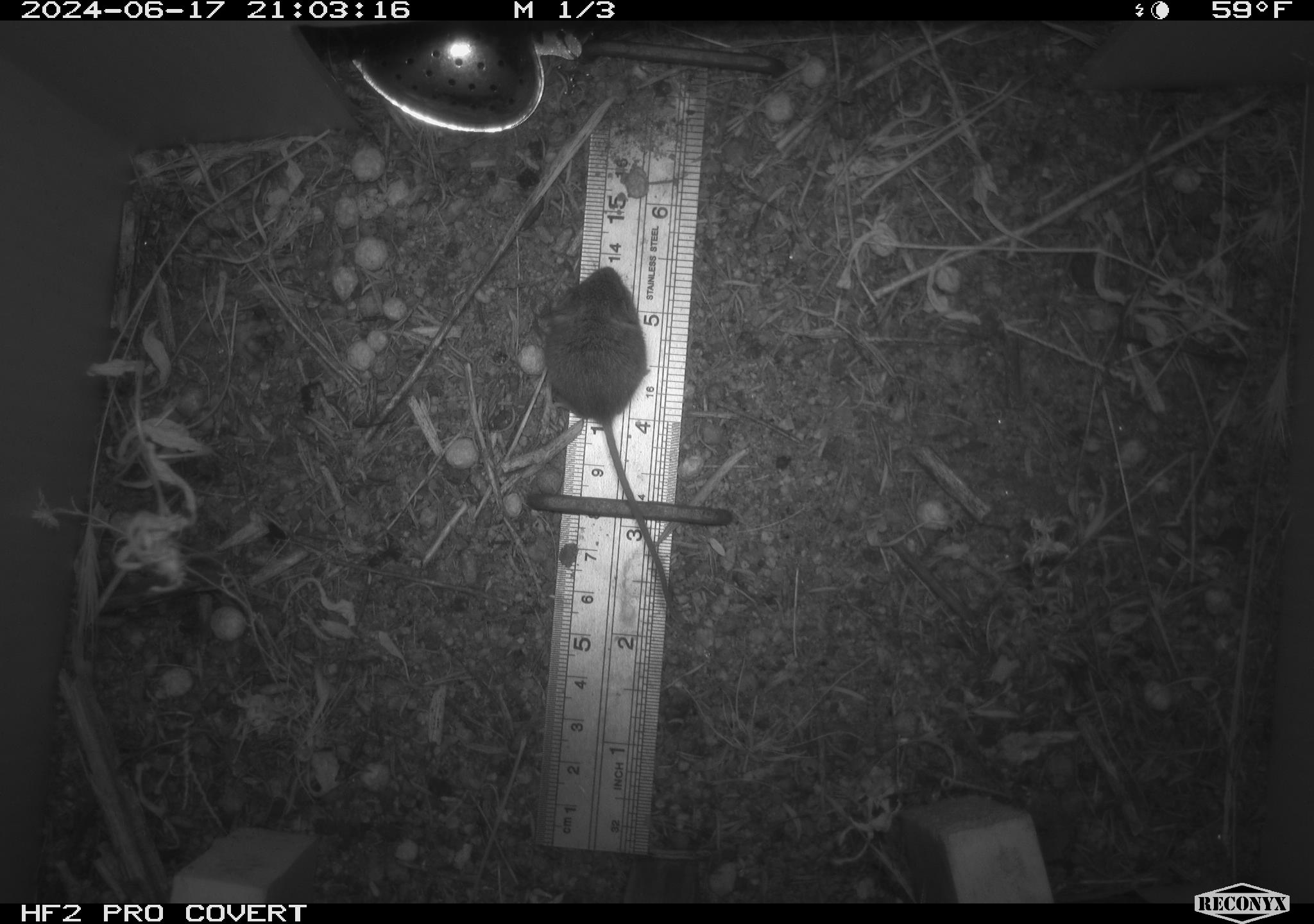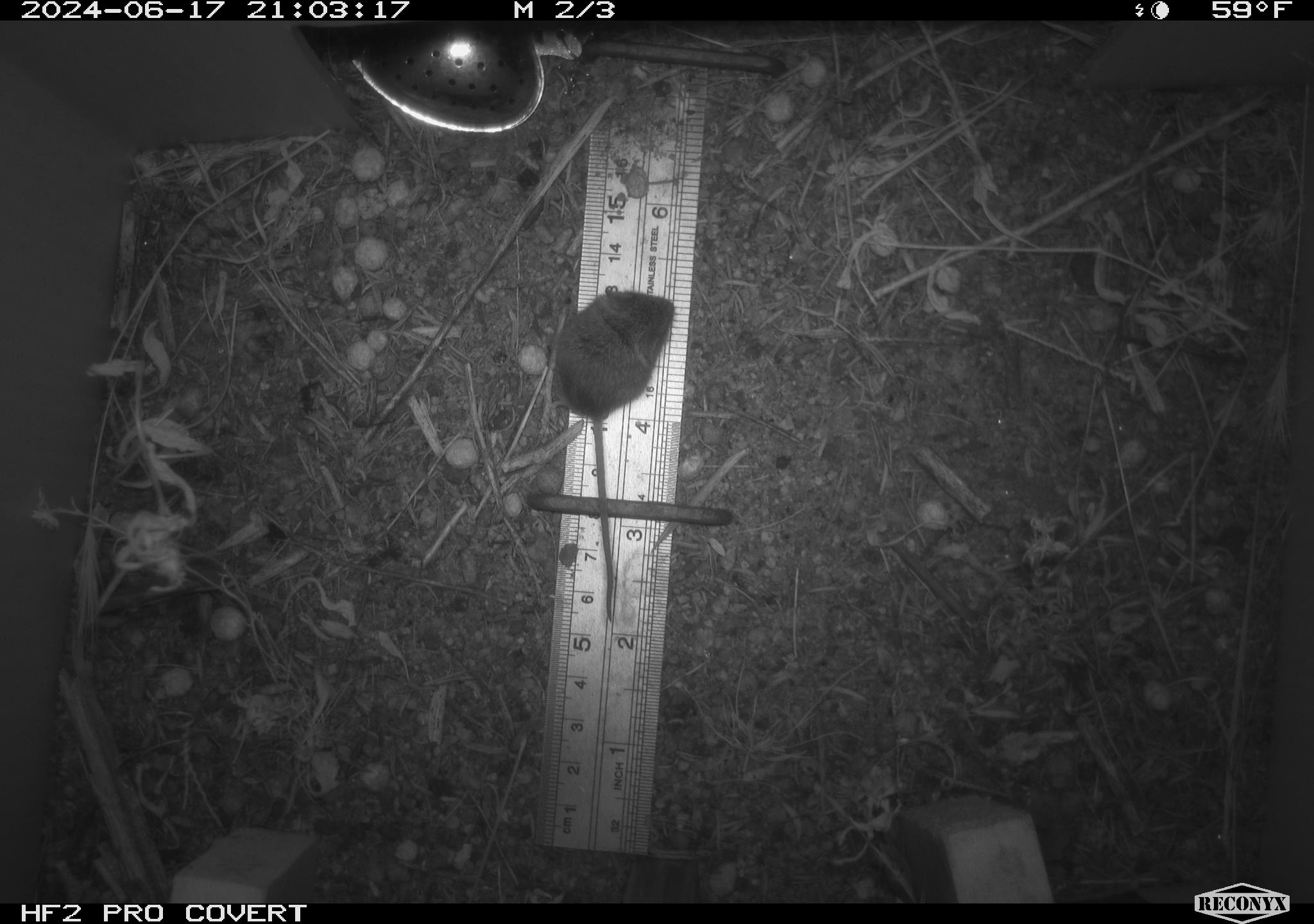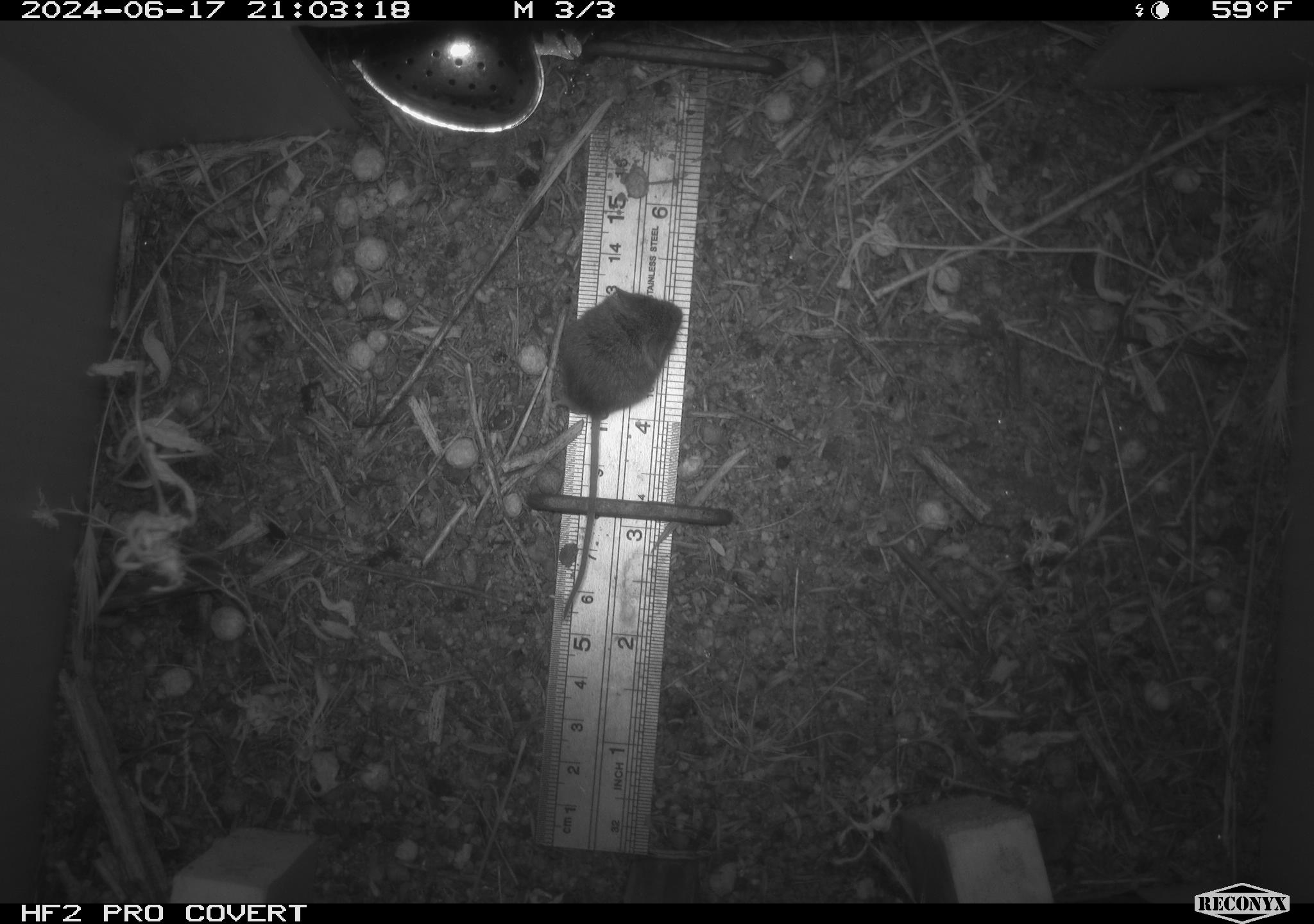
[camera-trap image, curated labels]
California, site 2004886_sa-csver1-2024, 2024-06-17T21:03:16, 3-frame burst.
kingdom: Animalia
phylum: Chordata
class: Mammalia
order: Rodentia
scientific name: Rodentia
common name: rodent